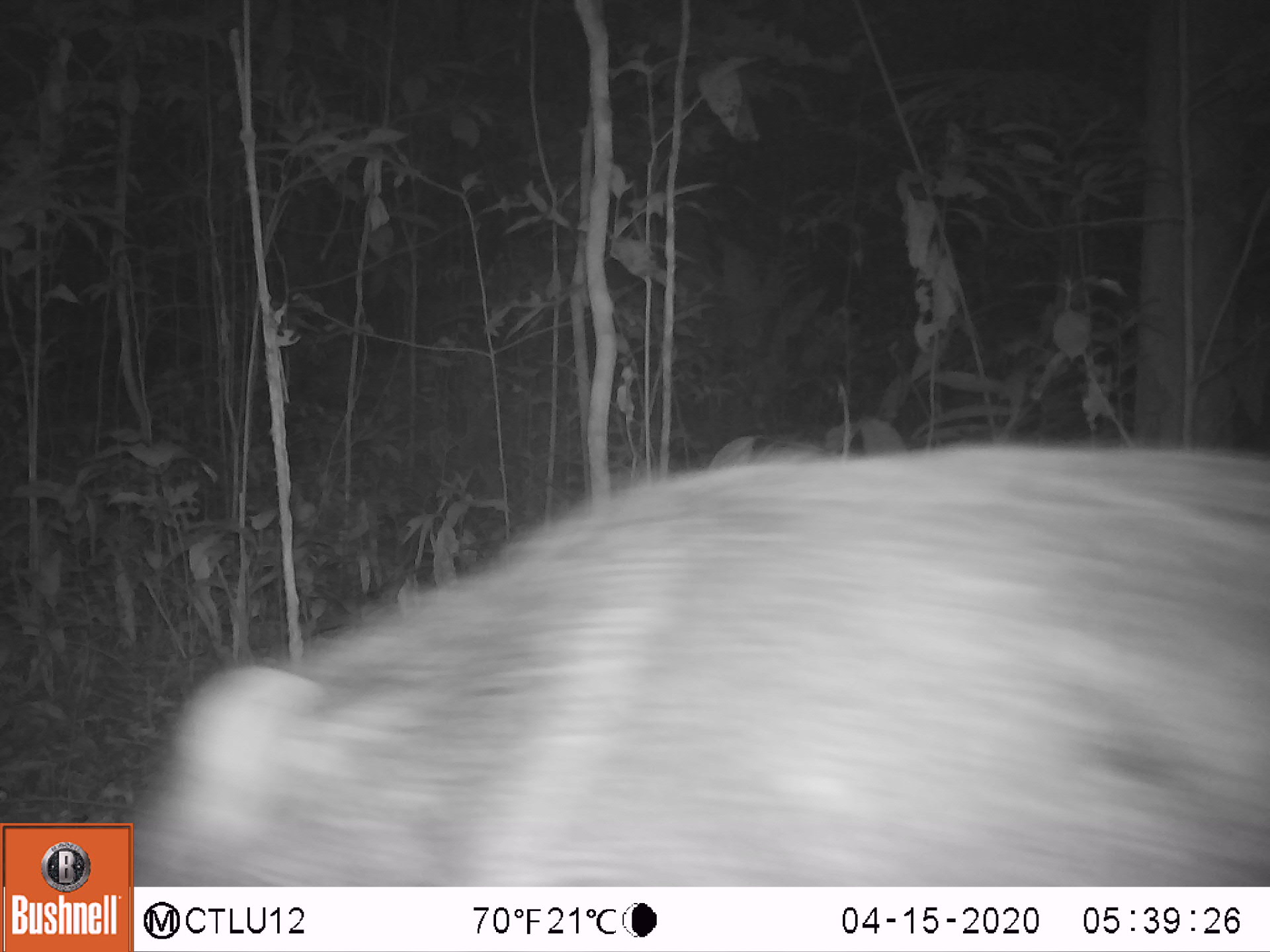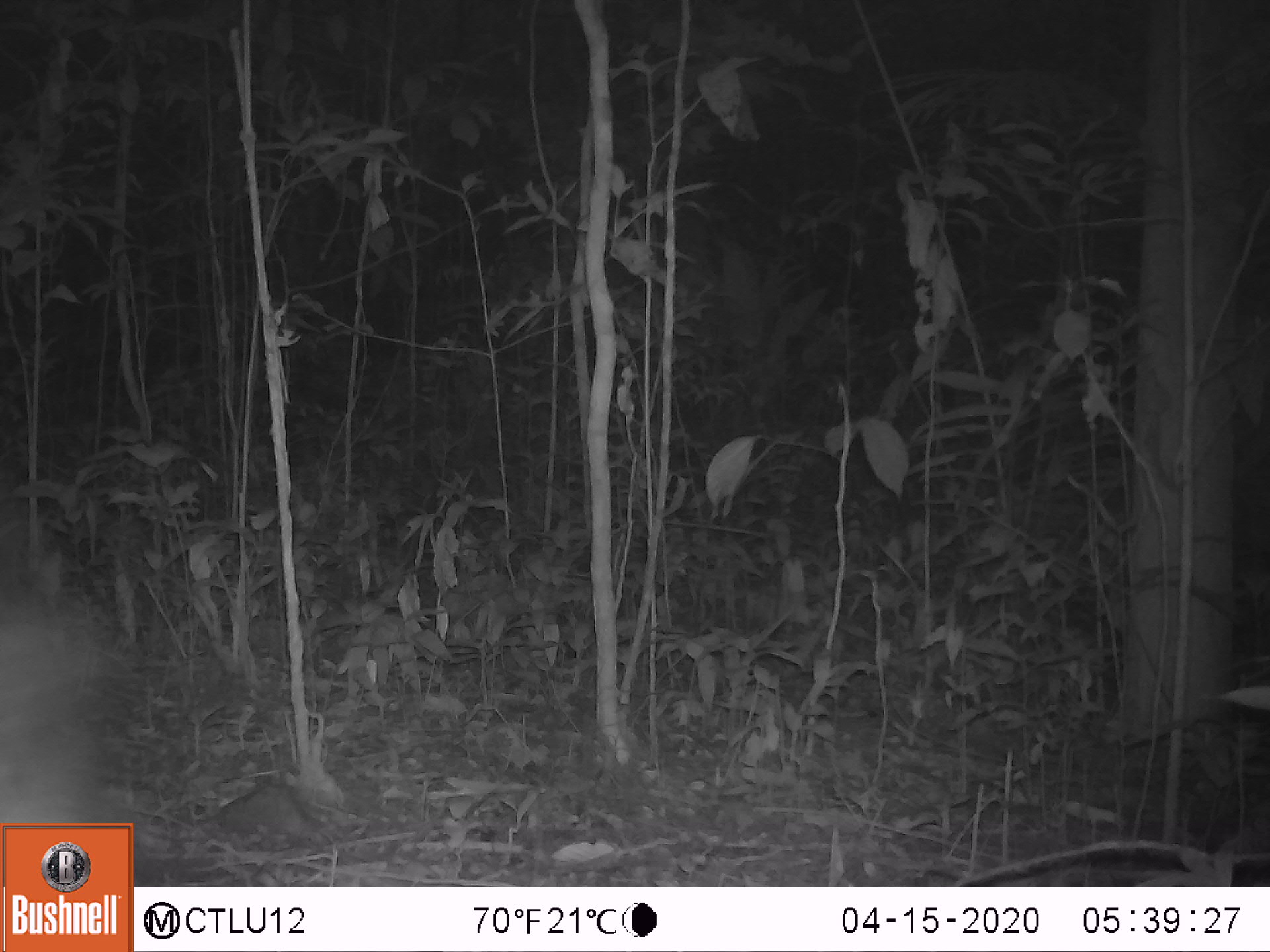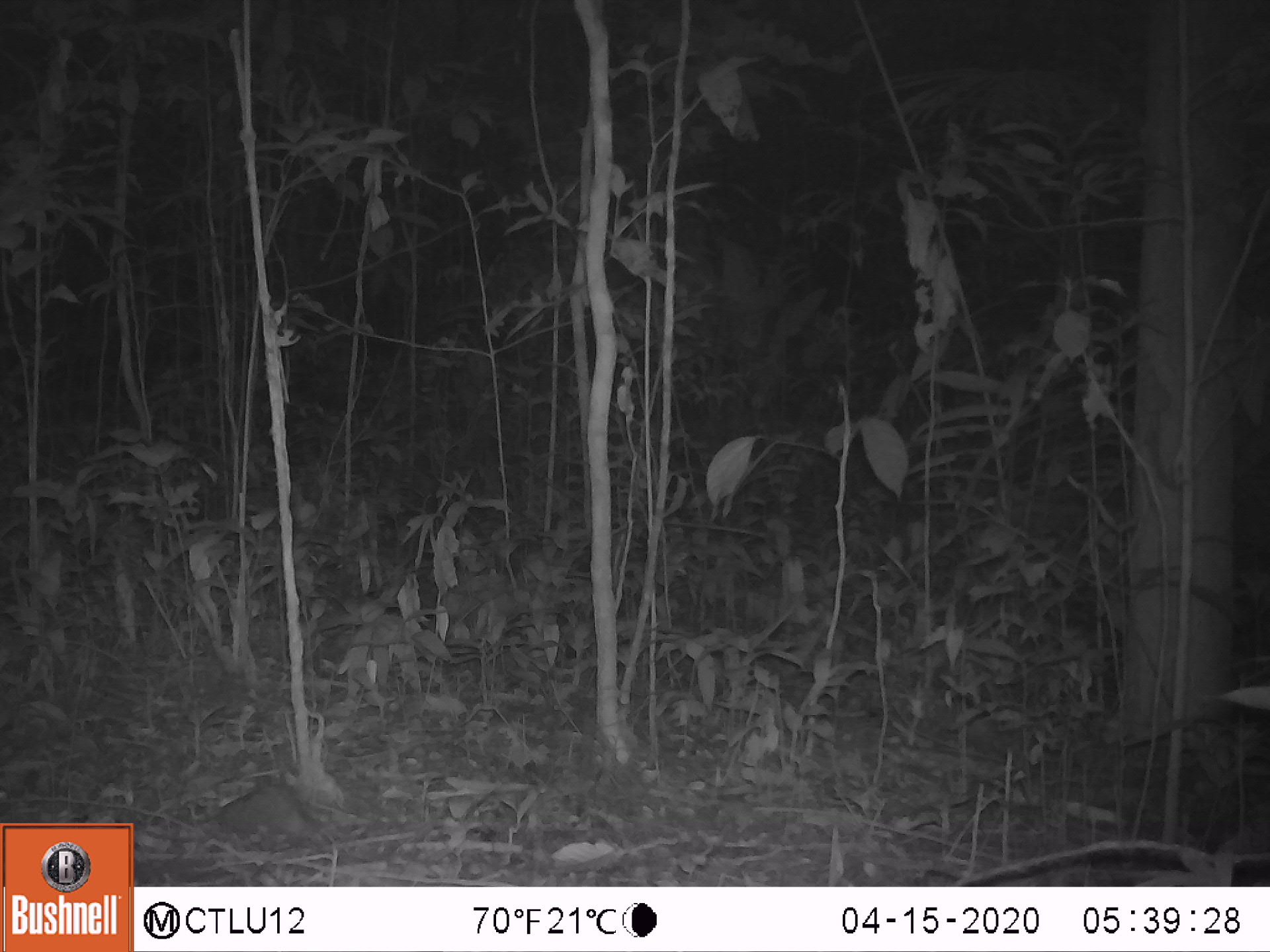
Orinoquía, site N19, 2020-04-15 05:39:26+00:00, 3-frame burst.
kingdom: Animalia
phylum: Chordata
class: Mammalia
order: Artiodactyla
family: Tayassuidae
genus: Pecari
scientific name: Pecari tajacu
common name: collared peccary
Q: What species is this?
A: Collared peccary (Pecari tajacu).